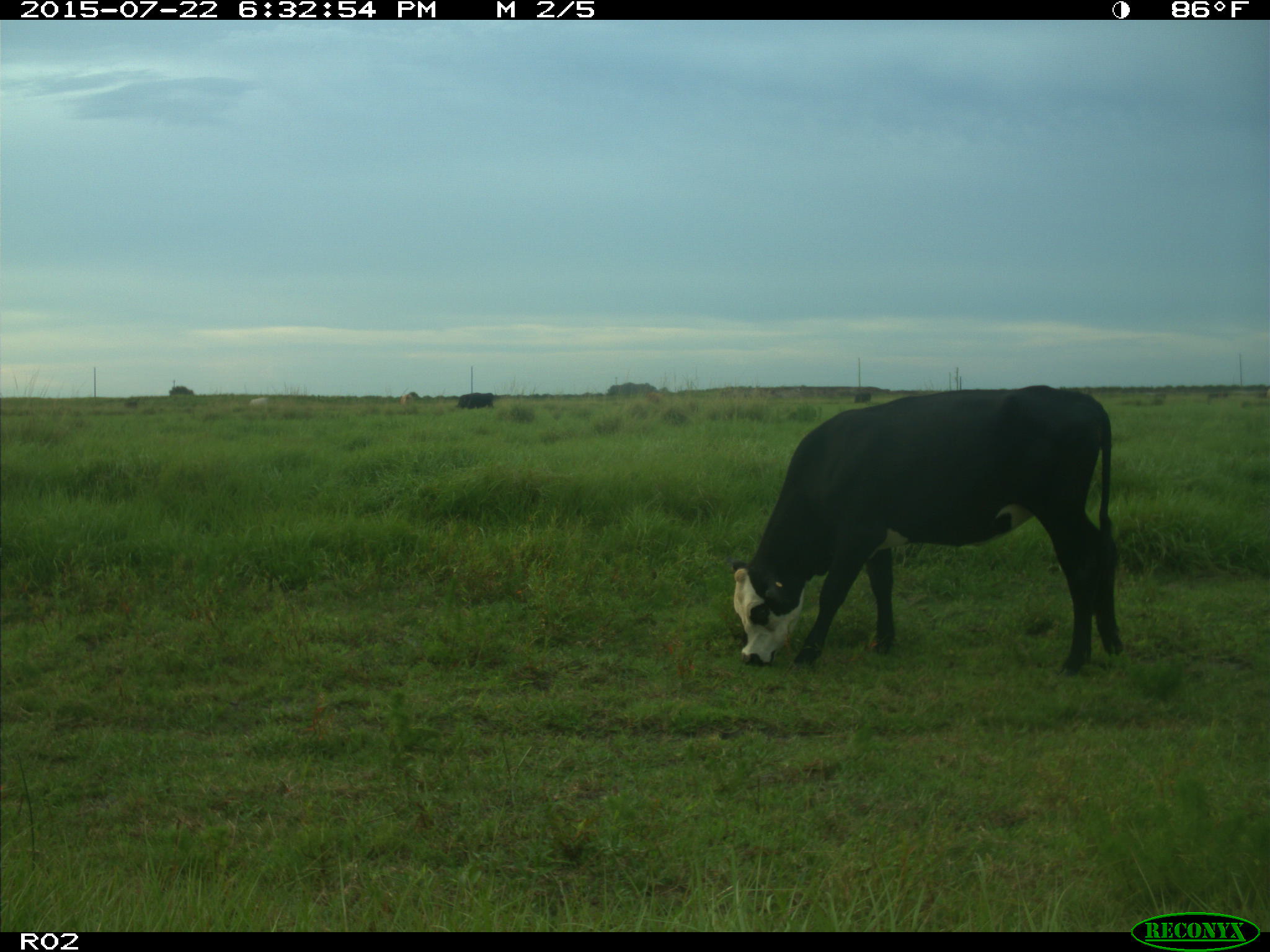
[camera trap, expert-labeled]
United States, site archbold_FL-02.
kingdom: Animalia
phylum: Chordata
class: Mammalia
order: Artiodactyla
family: Bovidae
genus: Bos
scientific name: Bos taurus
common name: domestic cow